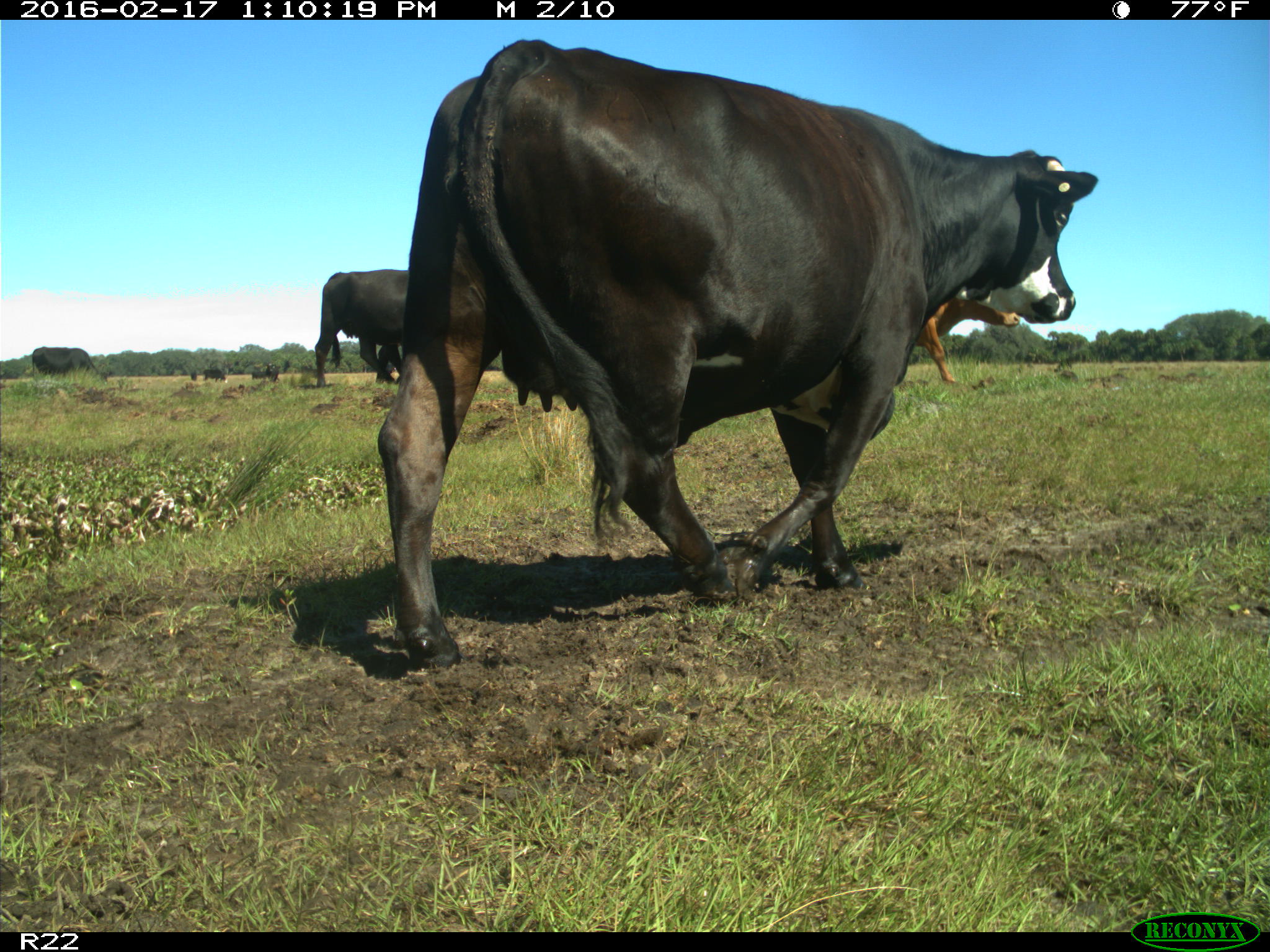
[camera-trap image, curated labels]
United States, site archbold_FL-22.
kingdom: Animalia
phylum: Chordata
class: Mammalia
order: Artiodactyla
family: Bovidae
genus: Bos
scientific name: Bos taurus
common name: domestic cow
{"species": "Bos taurus (domestic cow)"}